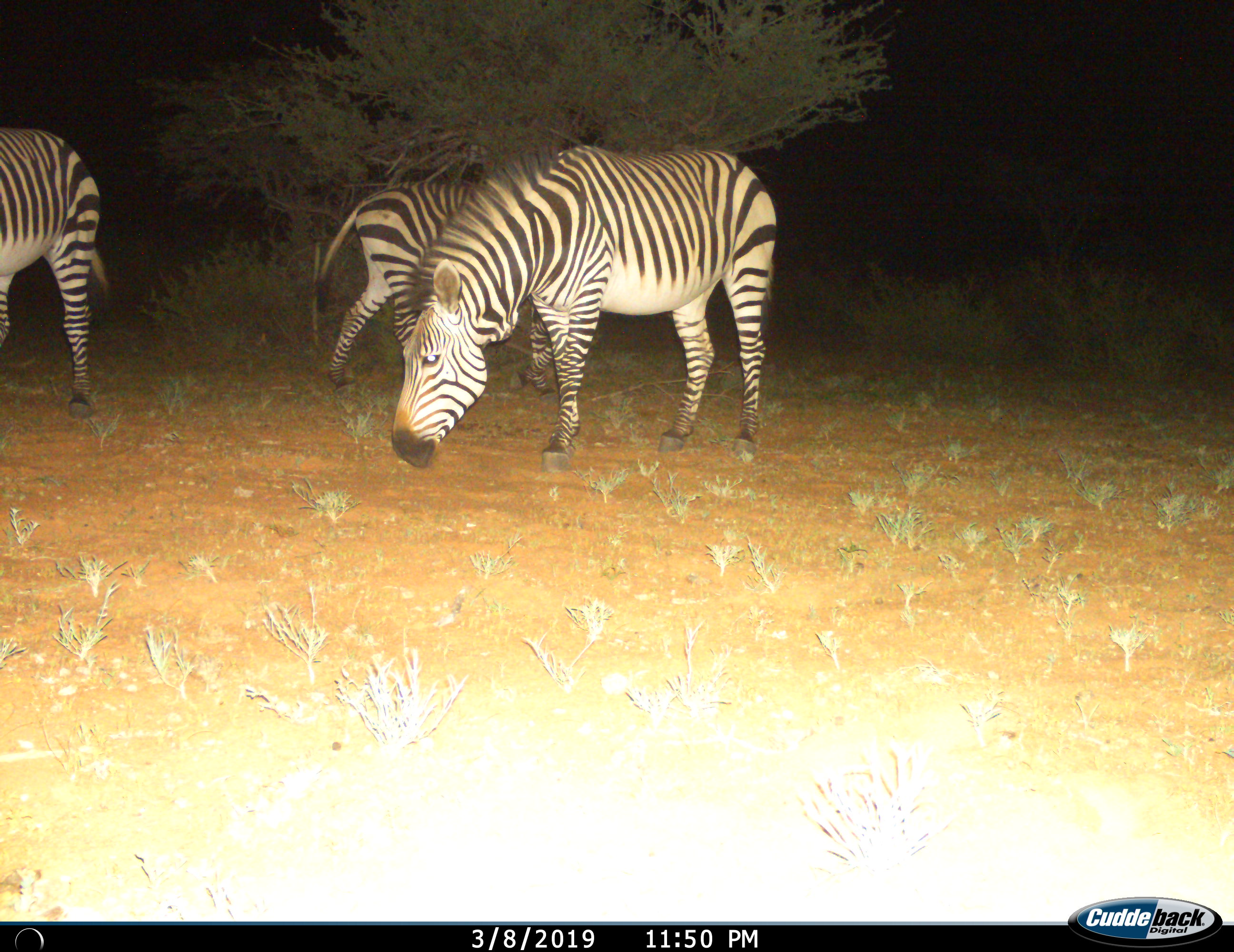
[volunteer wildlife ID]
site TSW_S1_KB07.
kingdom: Animalia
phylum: Chordata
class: Mammalia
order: Perissodactyla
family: Equidae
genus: Equus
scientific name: Equus zebra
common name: mountain zebra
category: zebramountain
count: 3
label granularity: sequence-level